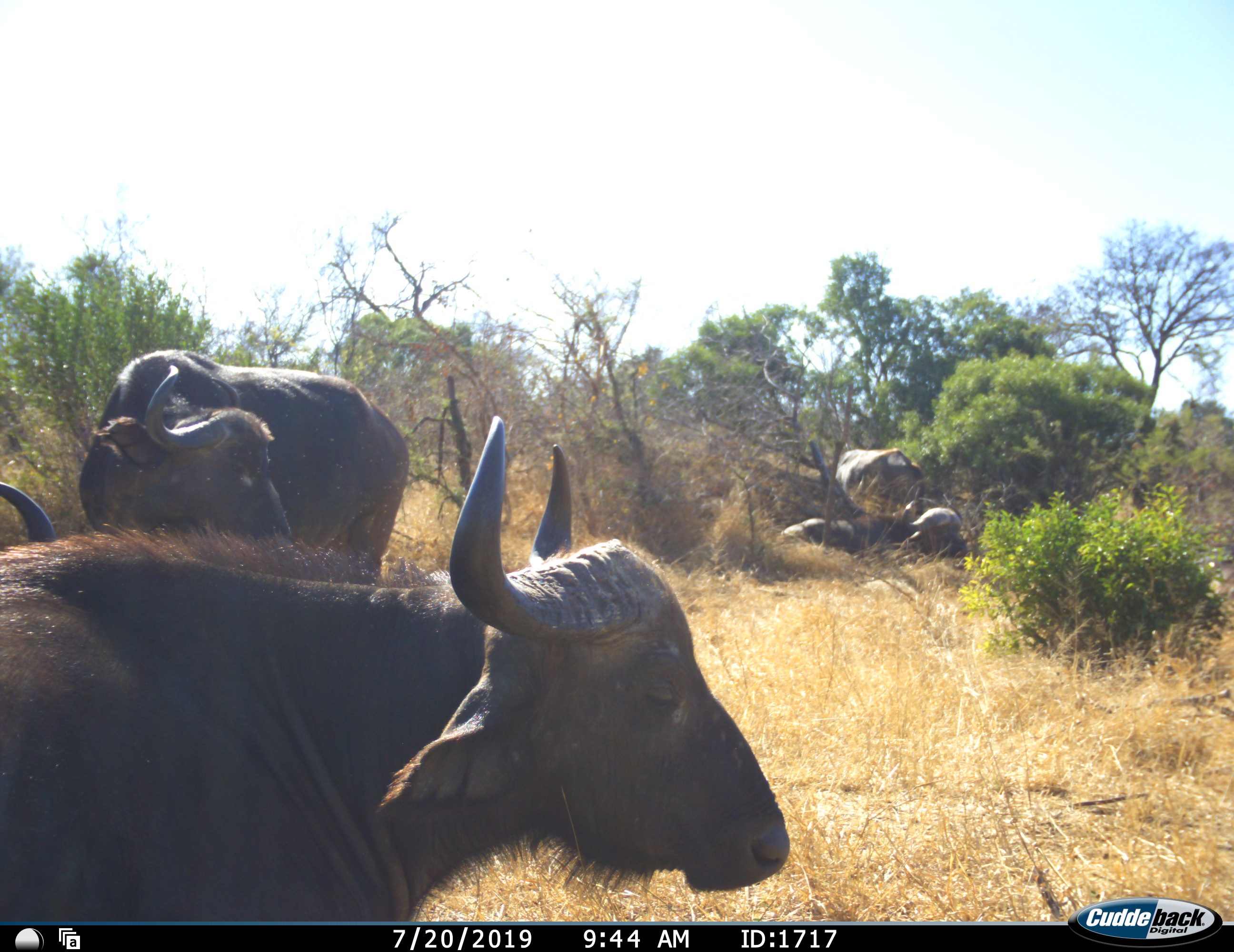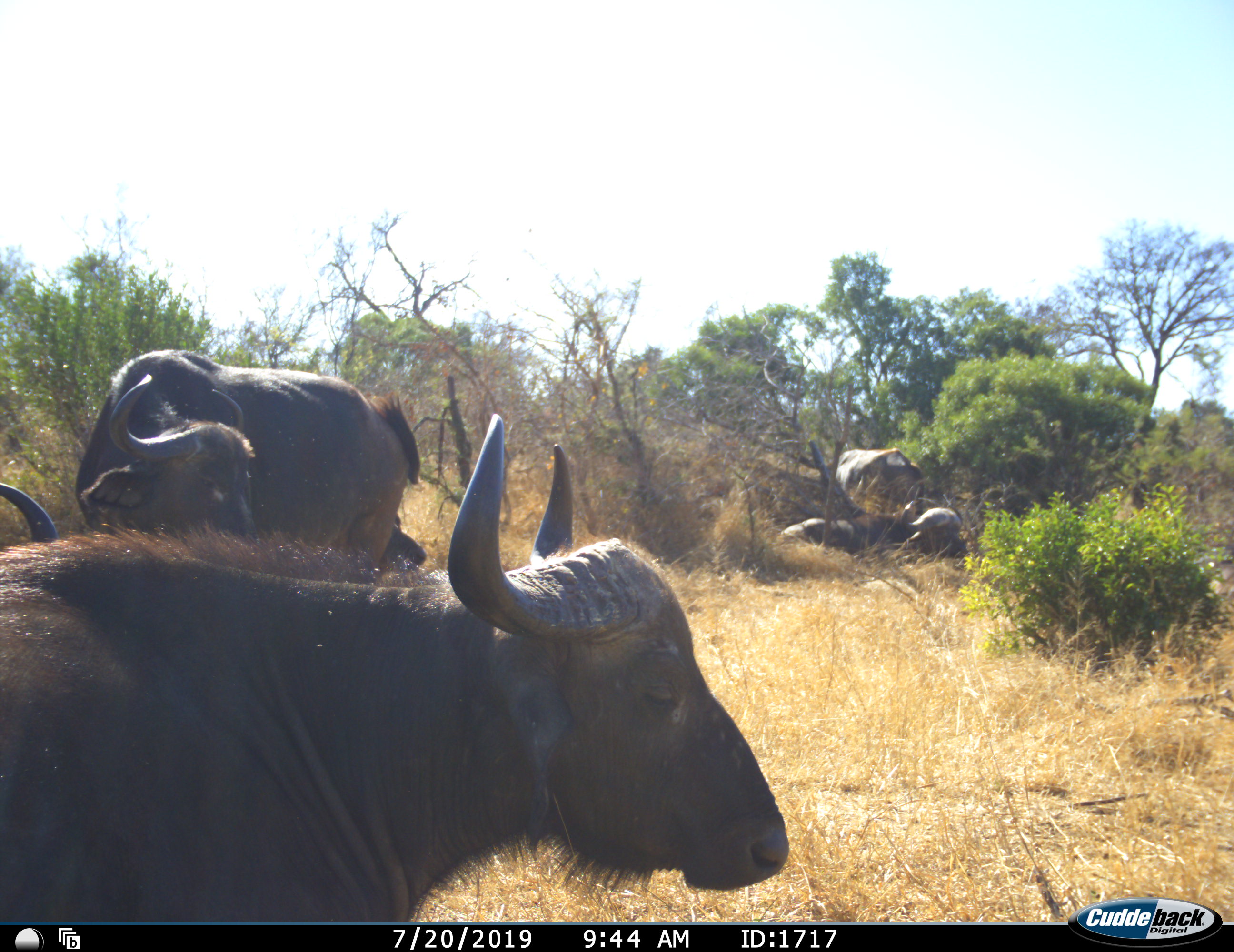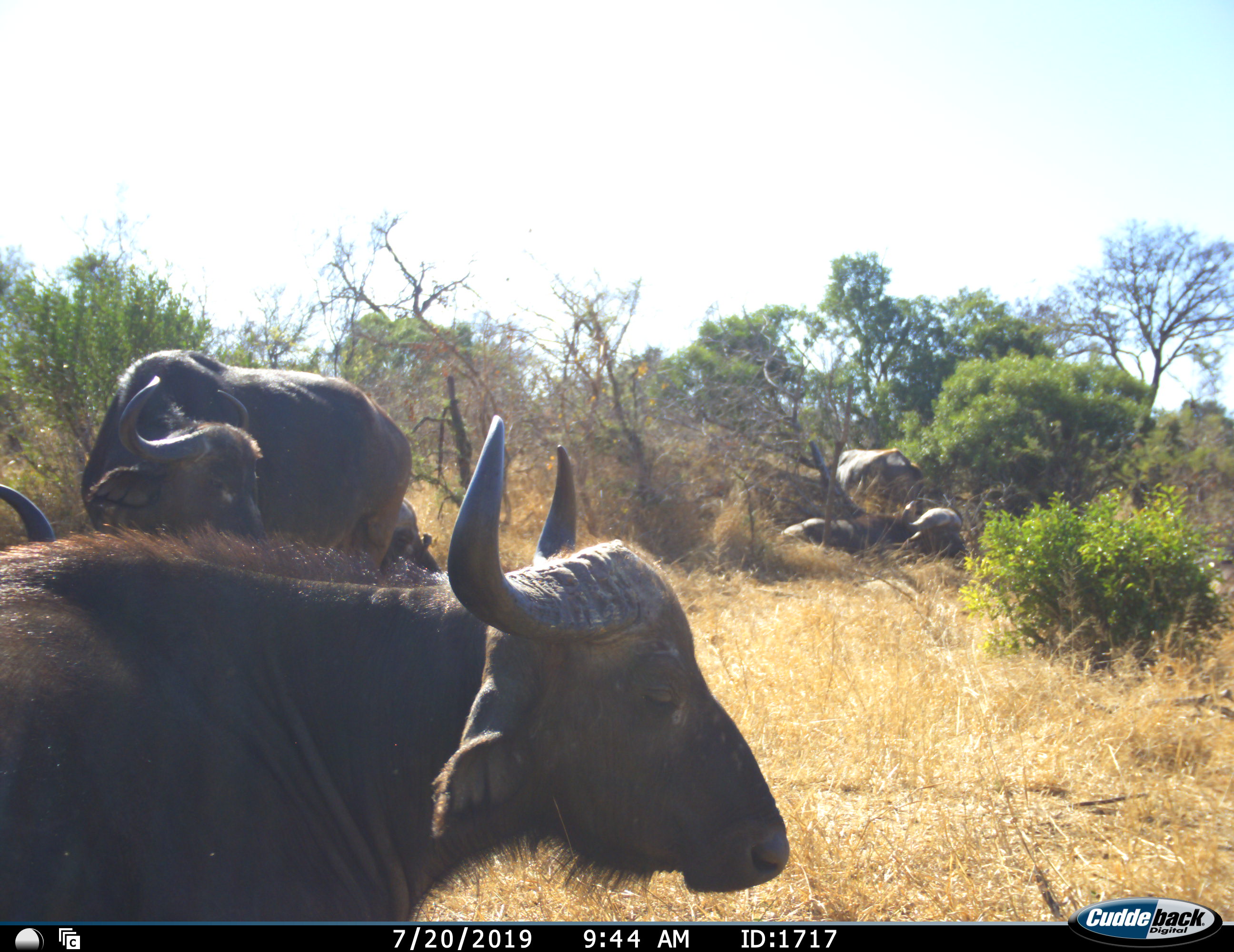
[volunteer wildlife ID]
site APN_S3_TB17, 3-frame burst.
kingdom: Animalia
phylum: Chordata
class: Mammalia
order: Artiodactyla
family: Bovidae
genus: Syncerus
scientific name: Syncerus caffer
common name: african buffalo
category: buffalo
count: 5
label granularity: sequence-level